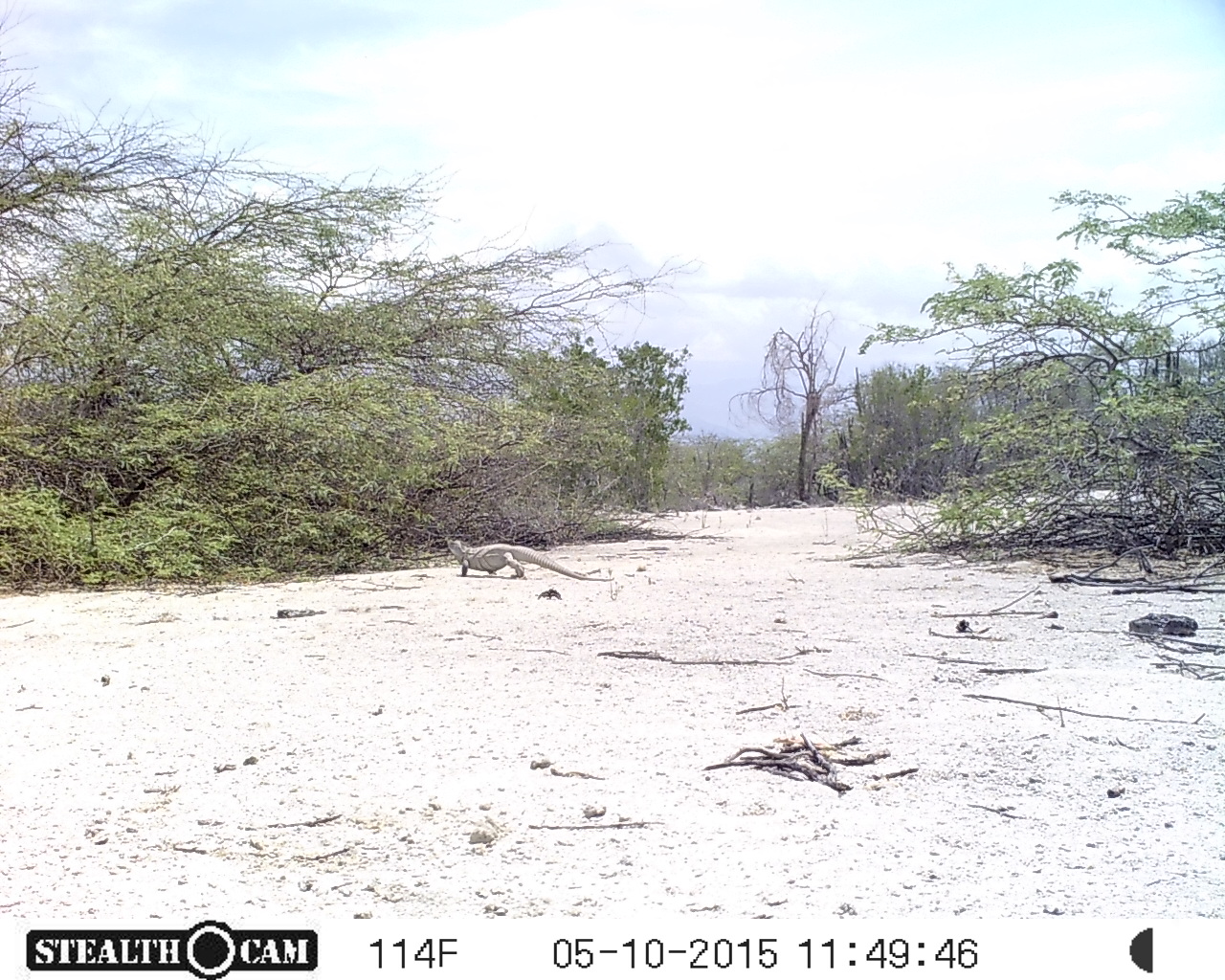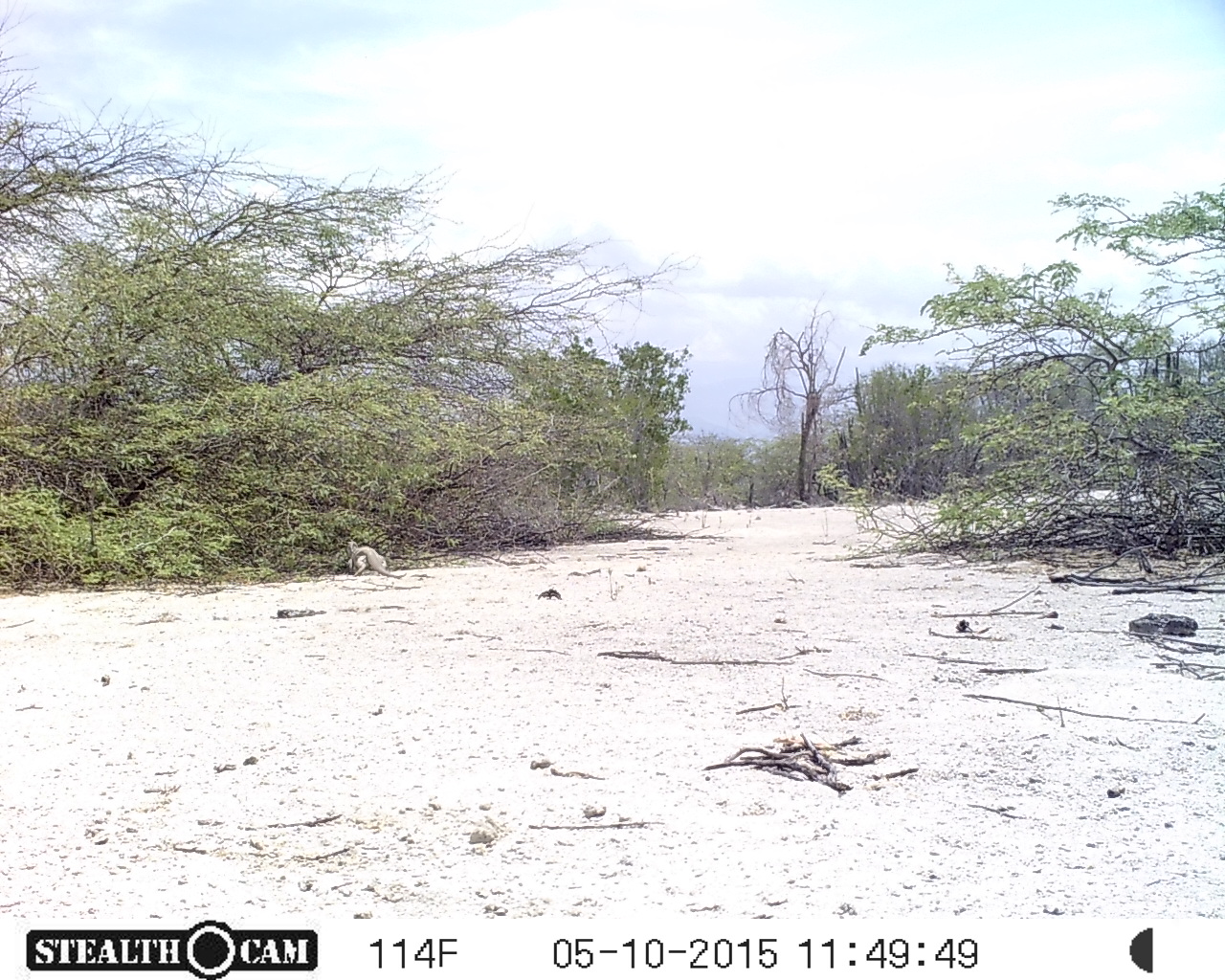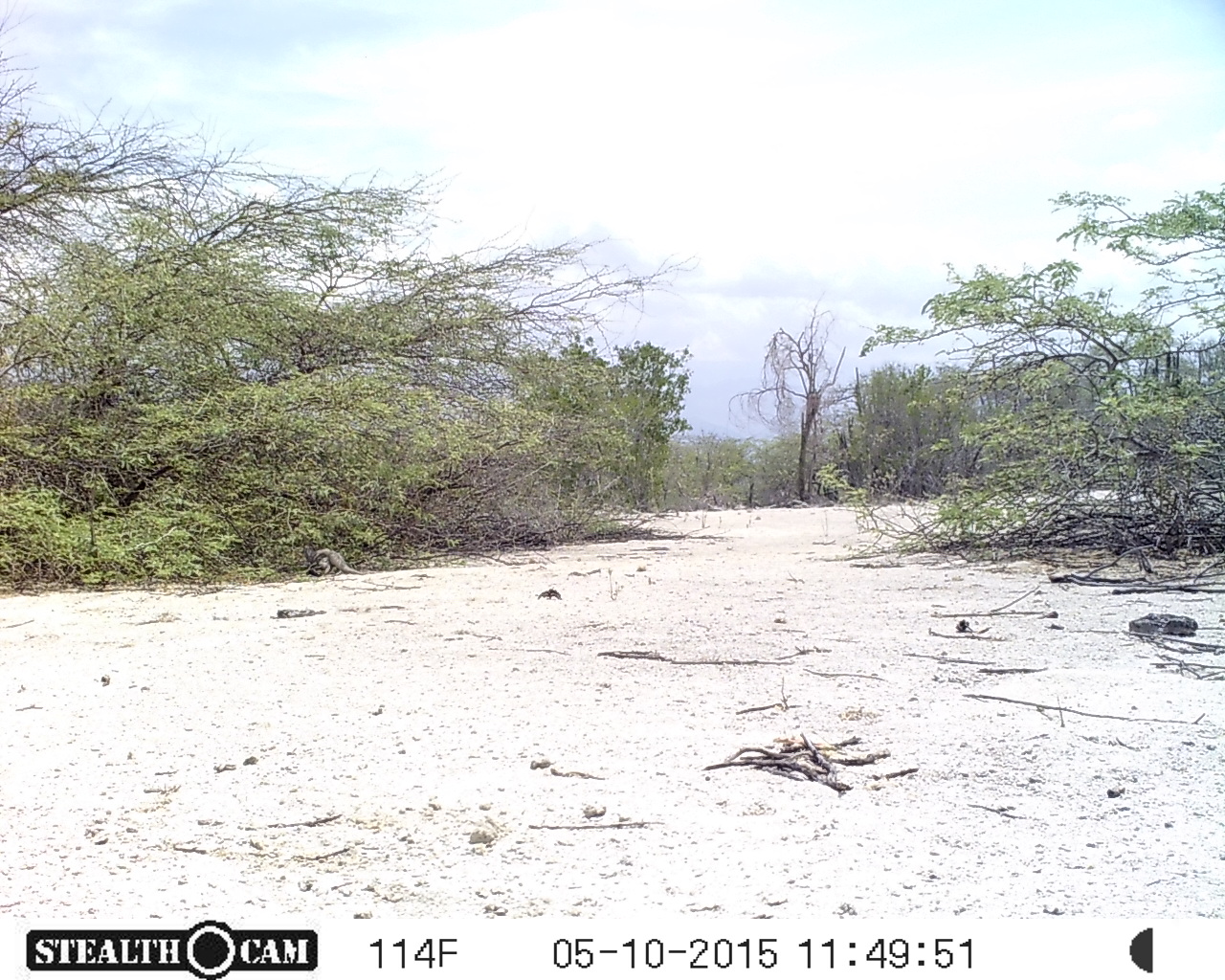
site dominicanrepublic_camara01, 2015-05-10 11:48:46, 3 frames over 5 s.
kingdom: Animalia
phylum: Chordata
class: Reptilia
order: Squamata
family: Iguanidae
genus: Iguana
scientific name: Iguana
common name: typical iguanas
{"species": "Iguana (typical iguanas)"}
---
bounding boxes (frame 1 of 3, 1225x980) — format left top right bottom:
iguana: 446 537 601 584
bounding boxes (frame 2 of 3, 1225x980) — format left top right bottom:
iguana: 343 532 407 584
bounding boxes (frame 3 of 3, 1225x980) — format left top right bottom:
iguana: 298 542 352 579